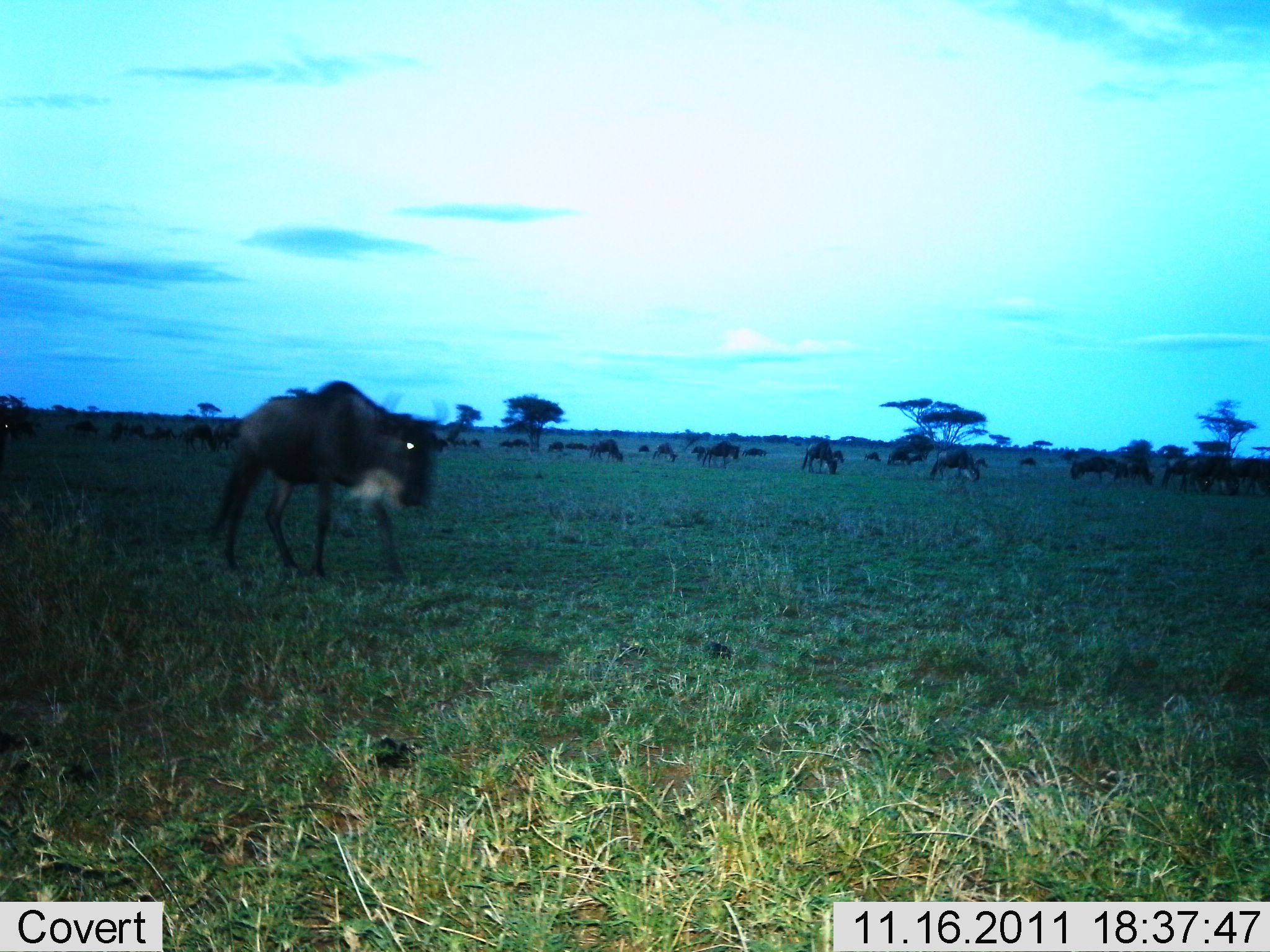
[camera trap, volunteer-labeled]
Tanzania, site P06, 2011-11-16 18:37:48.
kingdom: Animalia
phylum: Chordata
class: Mammalia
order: Artiodactyla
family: Bovidae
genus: Connochaetes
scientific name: Connochaetes taurinus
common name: blue wildebeest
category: wildebeest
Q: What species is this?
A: Wildebeest (blue wildebeest) (Connochaetes taurinus).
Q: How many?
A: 11-50.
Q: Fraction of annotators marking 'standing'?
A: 46%.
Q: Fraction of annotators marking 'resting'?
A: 23%.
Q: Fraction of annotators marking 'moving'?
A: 62%.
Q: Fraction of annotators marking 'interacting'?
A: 8%.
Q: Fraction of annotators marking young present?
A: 8%.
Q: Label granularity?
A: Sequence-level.